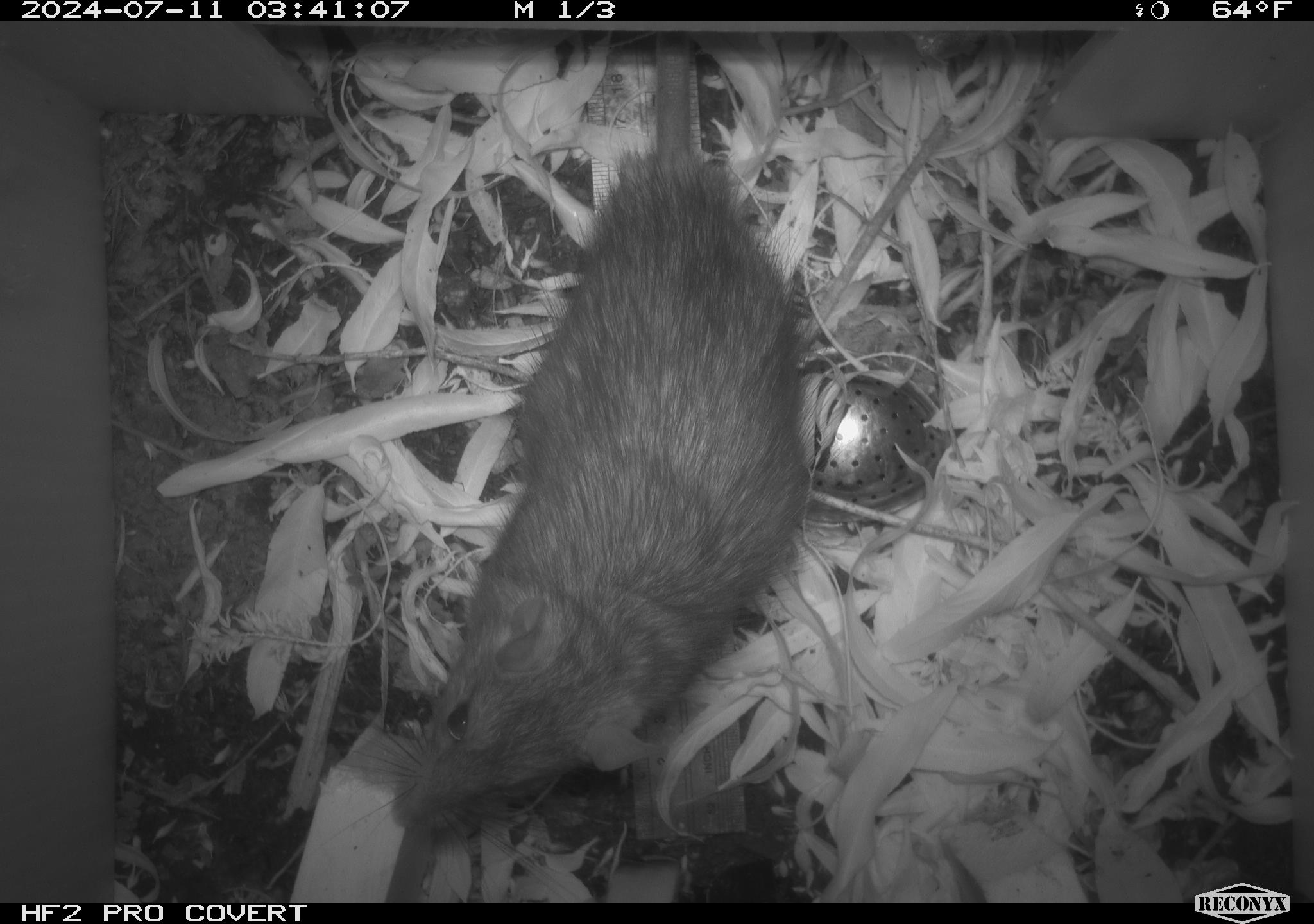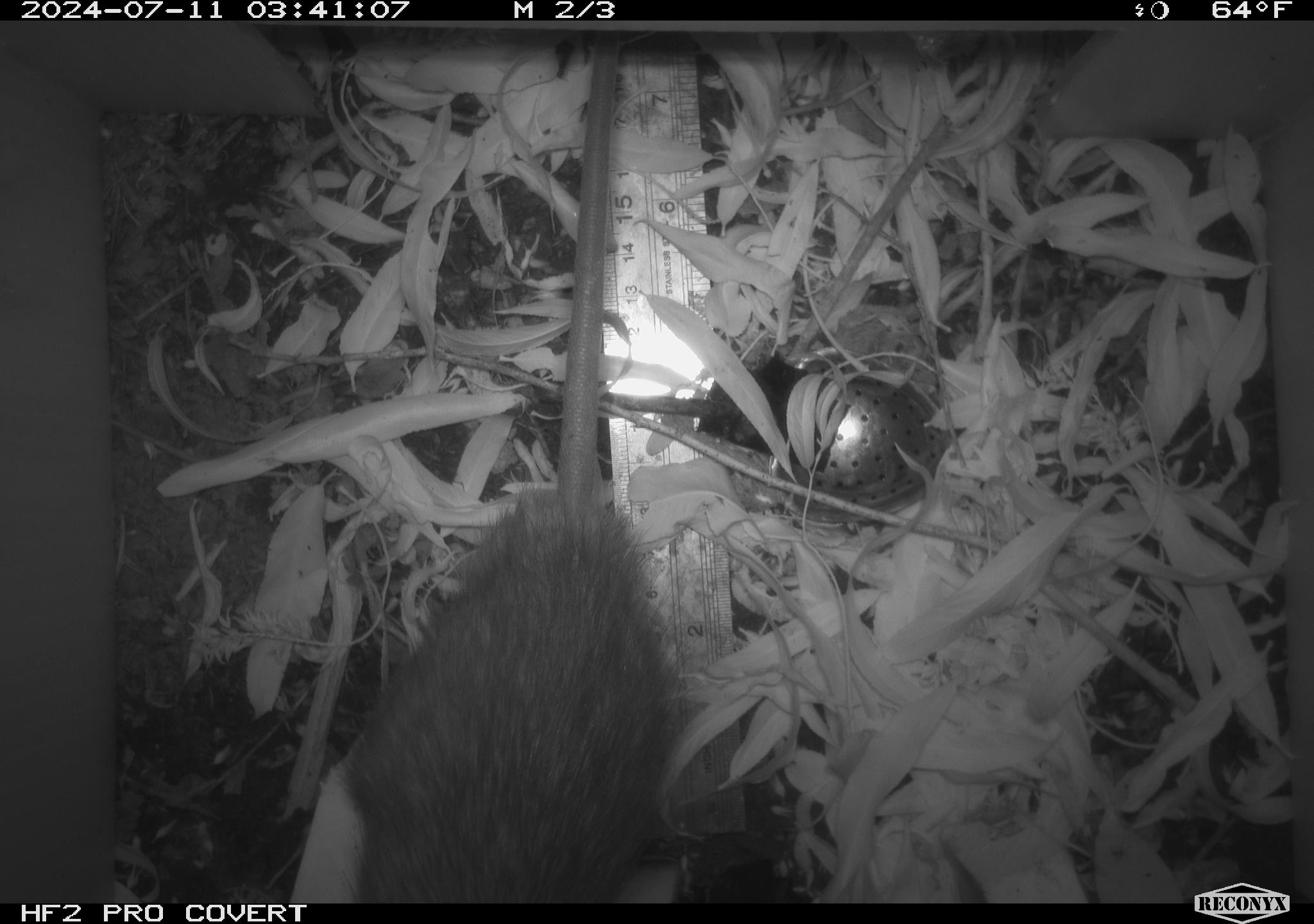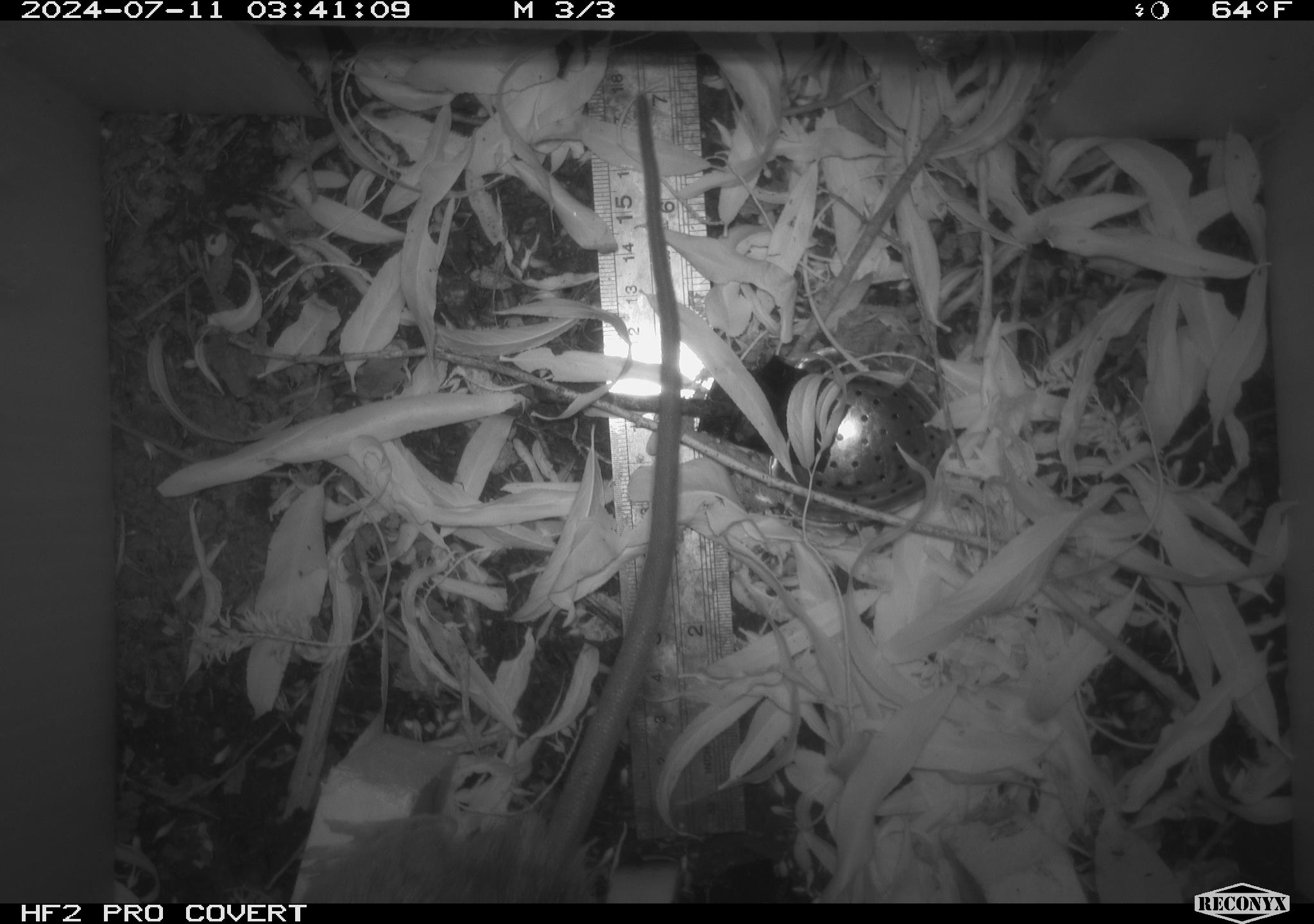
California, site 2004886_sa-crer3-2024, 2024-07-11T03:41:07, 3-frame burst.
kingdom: Animalia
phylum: Chordata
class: Mammalia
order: Rodentia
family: Muridae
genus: Rattus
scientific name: Rattus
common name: rat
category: rattus species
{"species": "rattus species (rat) (Rattus)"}